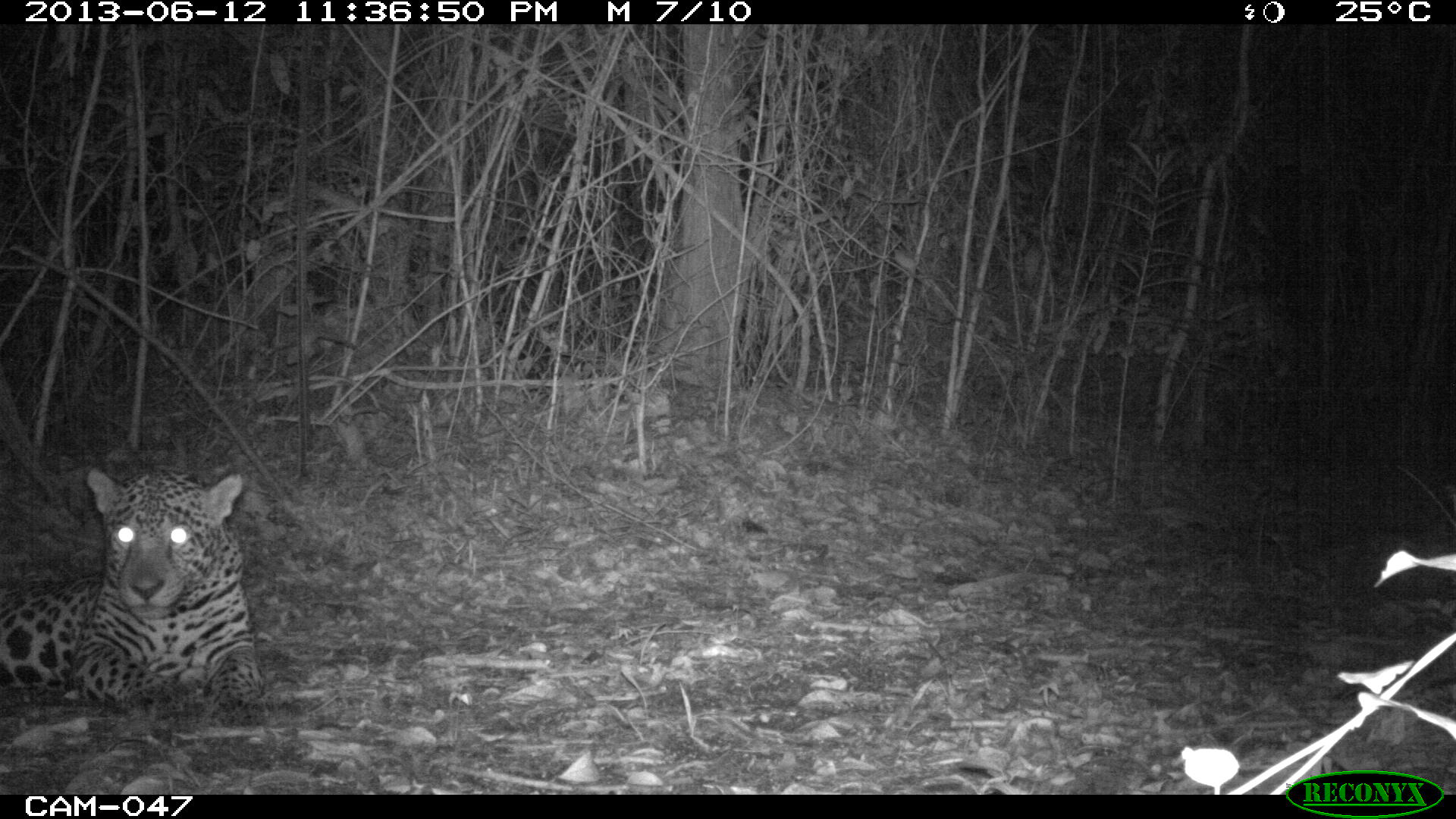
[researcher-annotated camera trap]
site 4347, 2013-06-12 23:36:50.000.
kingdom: Animalia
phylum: Chordata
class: Mammalia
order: Carnivora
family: Felidae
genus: Panthera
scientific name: Panthera onca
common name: jaguar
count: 1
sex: male